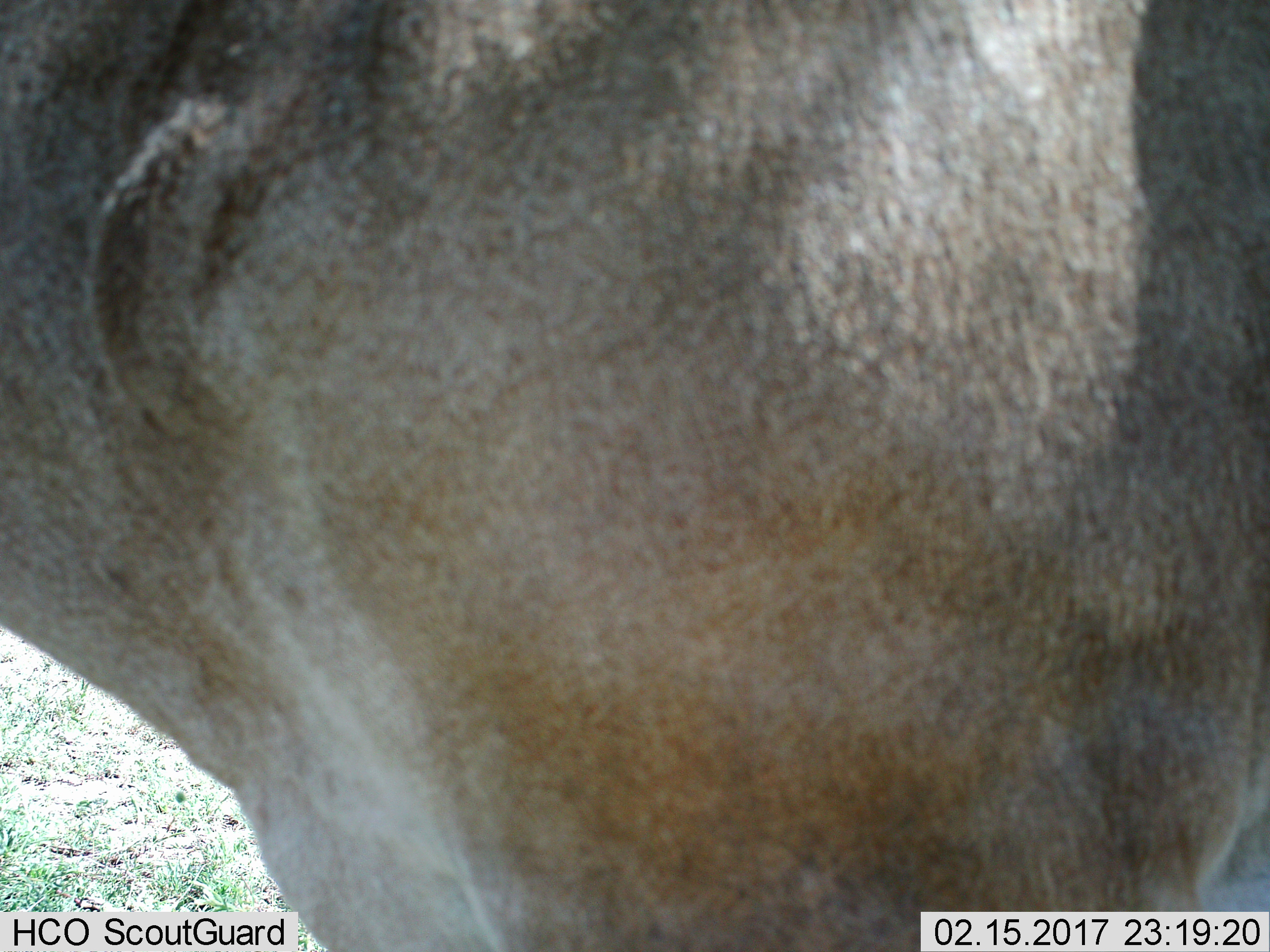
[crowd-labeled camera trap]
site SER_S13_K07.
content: unidentified animal